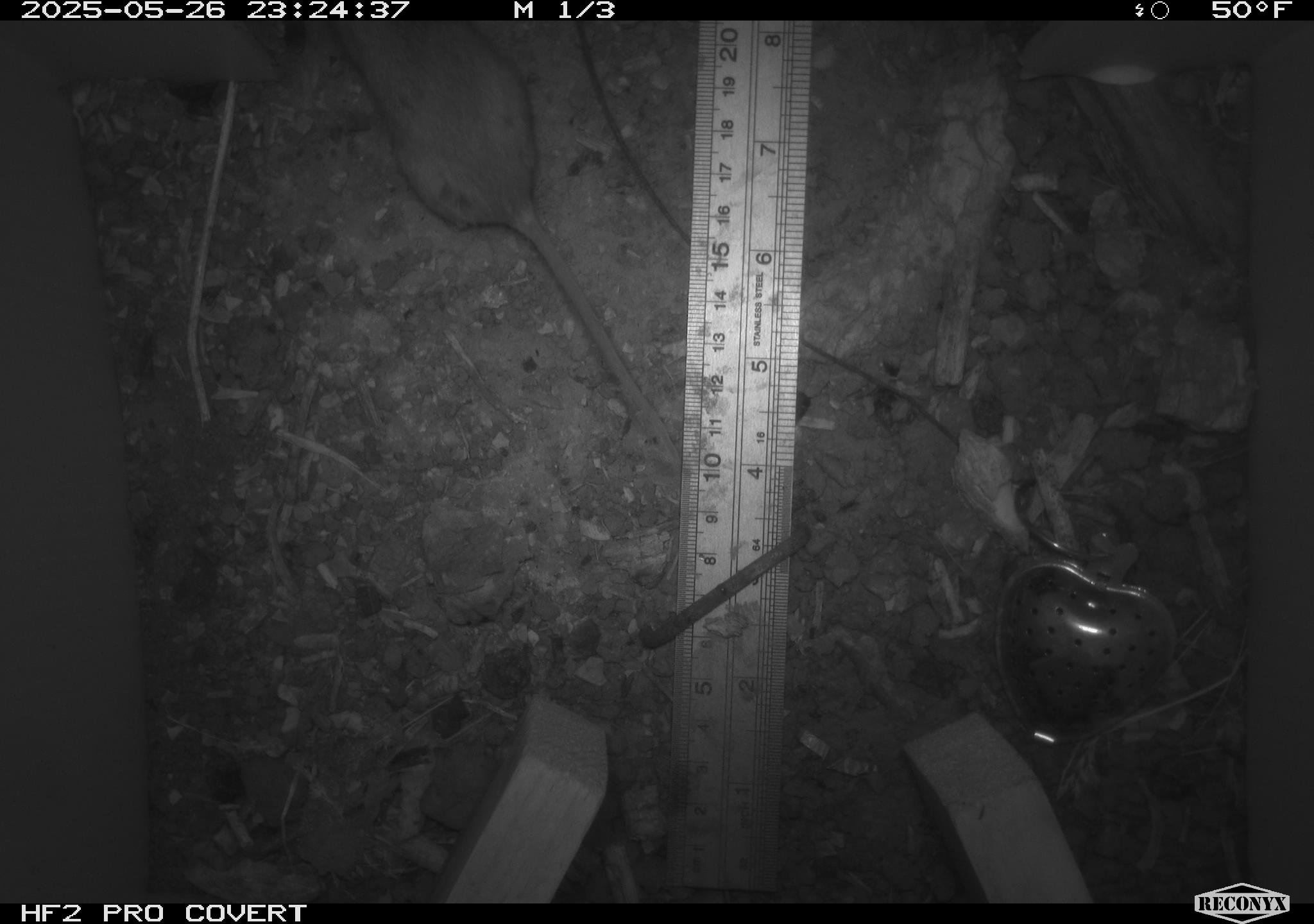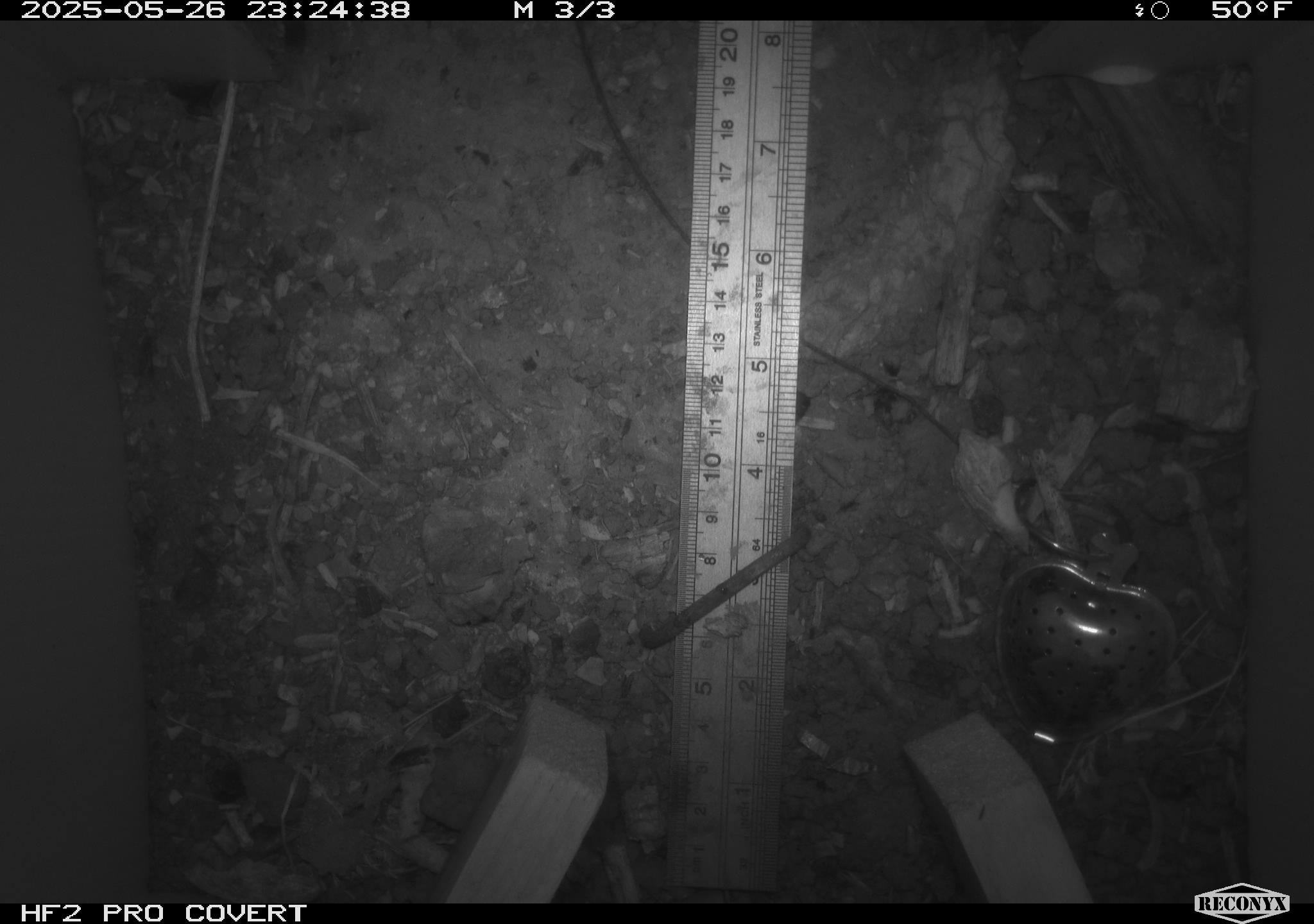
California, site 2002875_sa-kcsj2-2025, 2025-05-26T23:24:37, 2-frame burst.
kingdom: Animalia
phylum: Chordata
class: Mammalia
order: Rodentia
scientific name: Rodentia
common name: rodent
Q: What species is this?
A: Rodent (Rodentia).